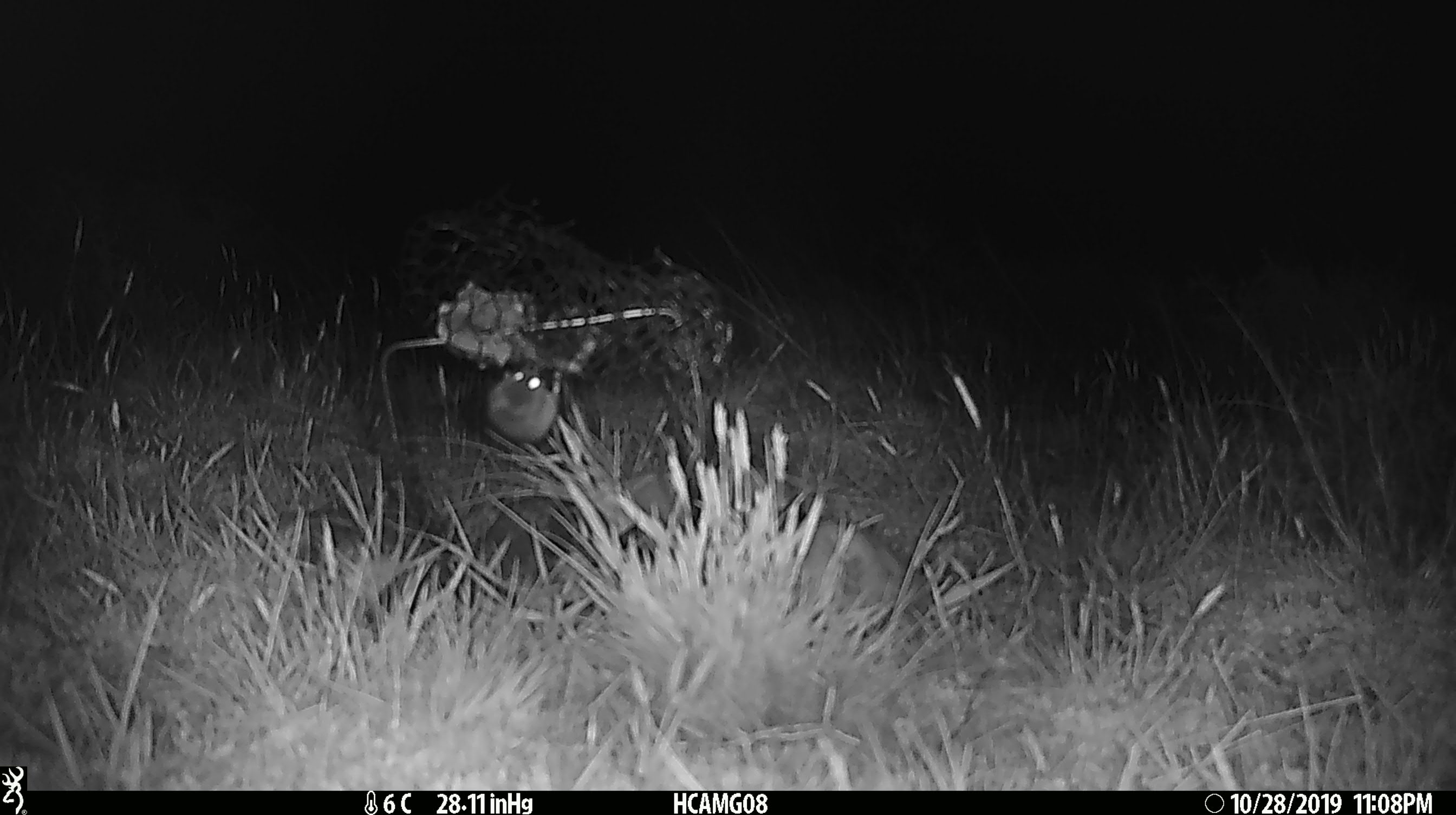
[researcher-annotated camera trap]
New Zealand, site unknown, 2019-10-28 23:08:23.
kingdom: Animalia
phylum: Chordata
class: Mammalia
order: Rodentia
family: Muridae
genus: Mus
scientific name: Mus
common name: mouse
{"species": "mouse (Mus)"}